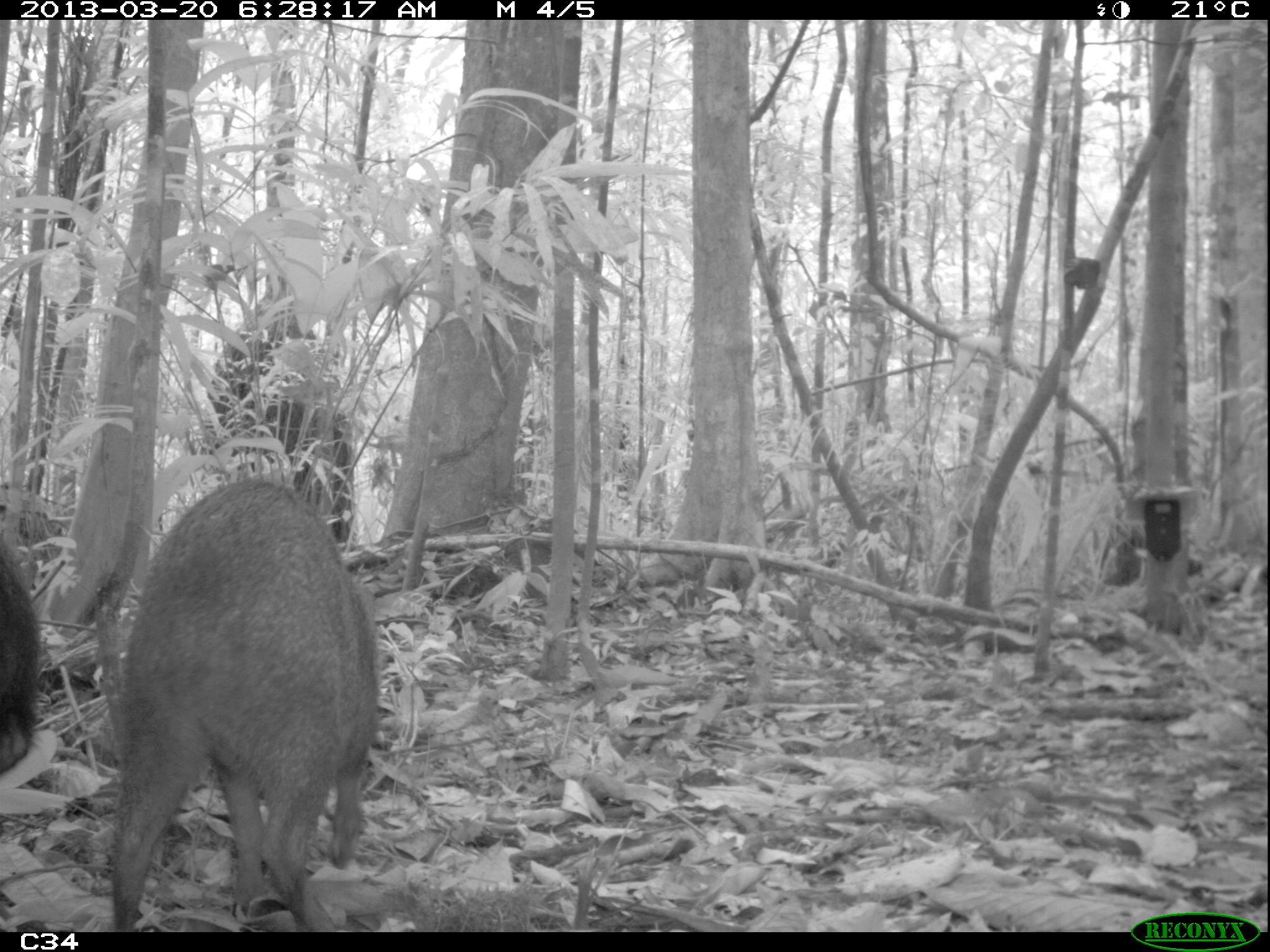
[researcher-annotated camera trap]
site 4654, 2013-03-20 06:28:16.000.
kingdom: Animalia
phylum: Chordata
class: Mammalia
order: Artiodactyla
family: Tayassuidae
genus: Pecari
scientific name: Pecari tajacu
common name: collared peccary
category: tayassu tajacu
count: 2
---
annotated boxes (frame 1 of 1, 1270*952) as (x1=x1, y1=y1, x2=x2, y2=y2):
tayassu tajacu: (x1=105, y1=478, x2=380, y2=932); (x1=0, y1=525, x2=39, y2=782)